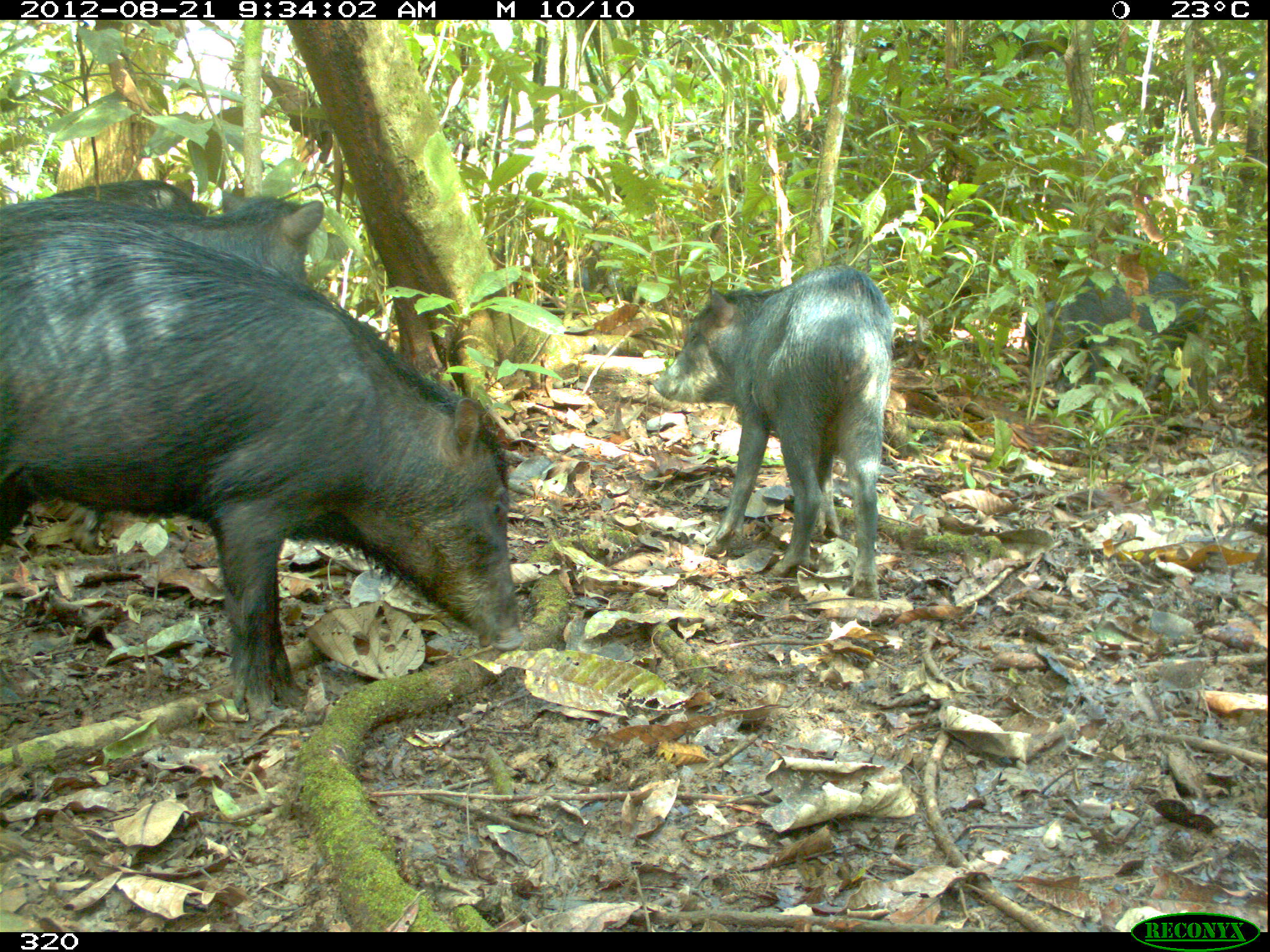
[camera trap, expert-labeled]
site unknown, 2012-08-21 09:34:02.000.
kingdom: Animalia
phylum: Chordata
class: Mammalia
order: Artiodactyla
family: Tayassuidae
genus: Tayassu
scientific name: Tayassu pecari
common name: white-lipped peccary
Tayassu pecari (white-lipped peccary).